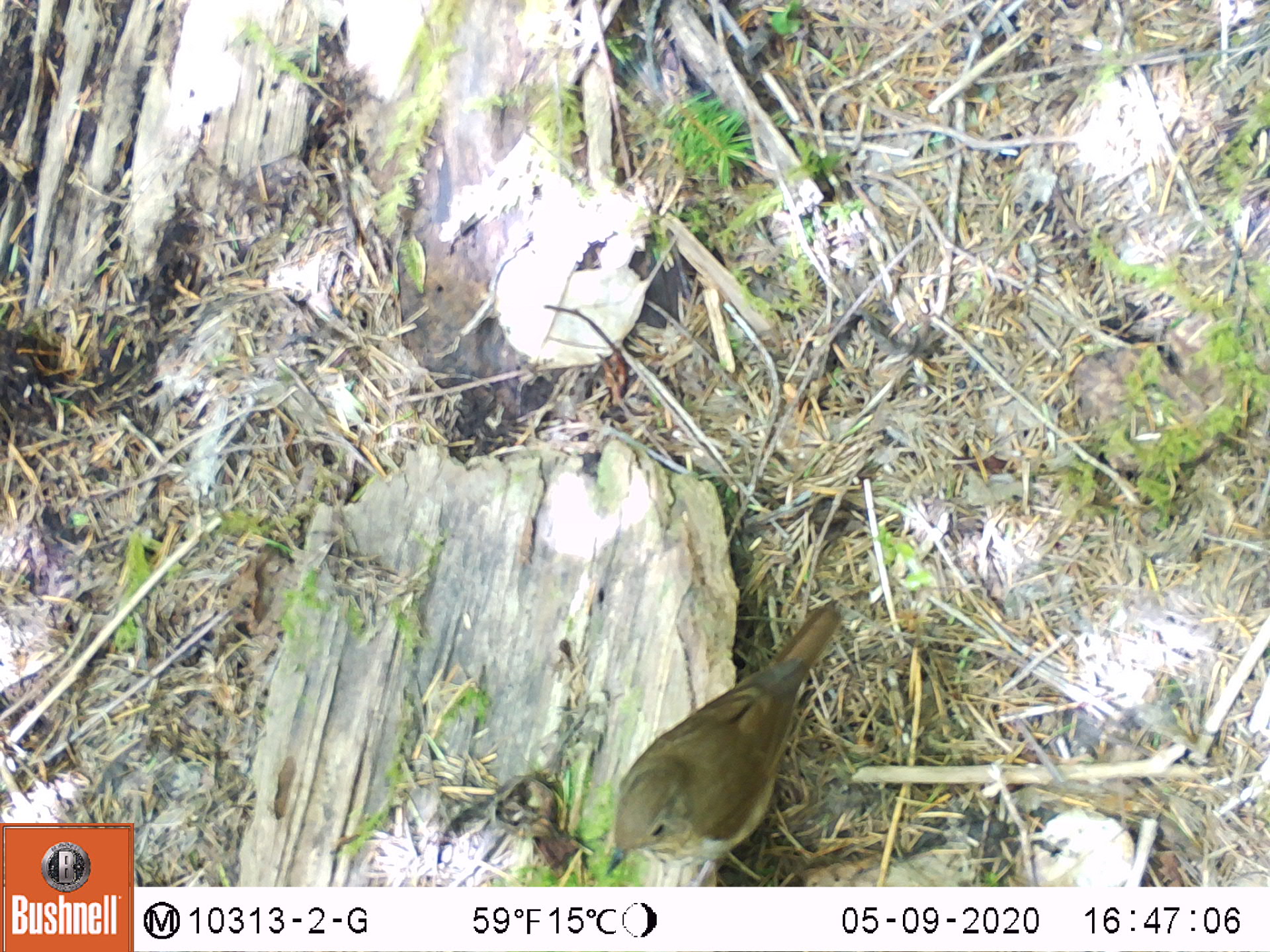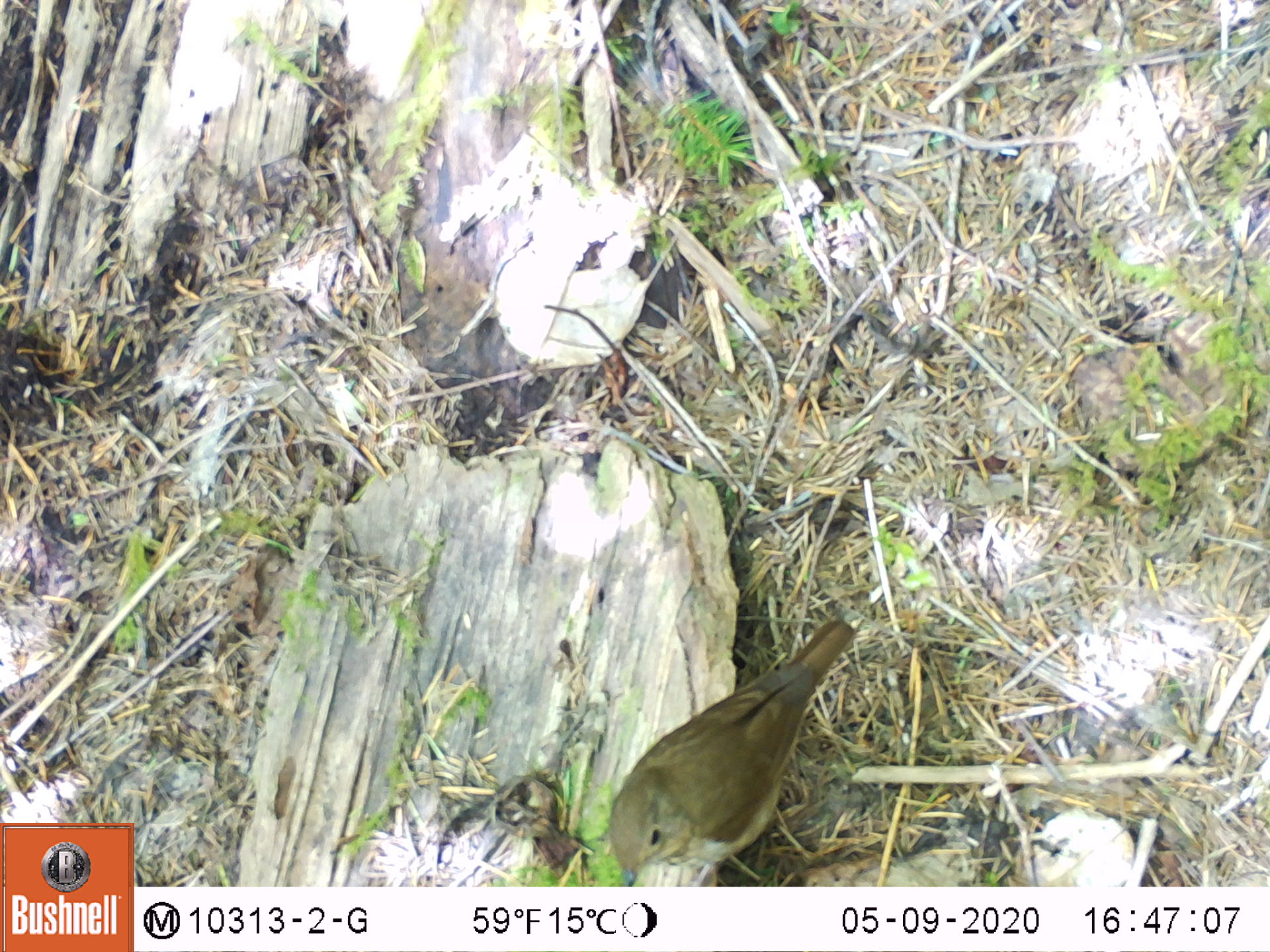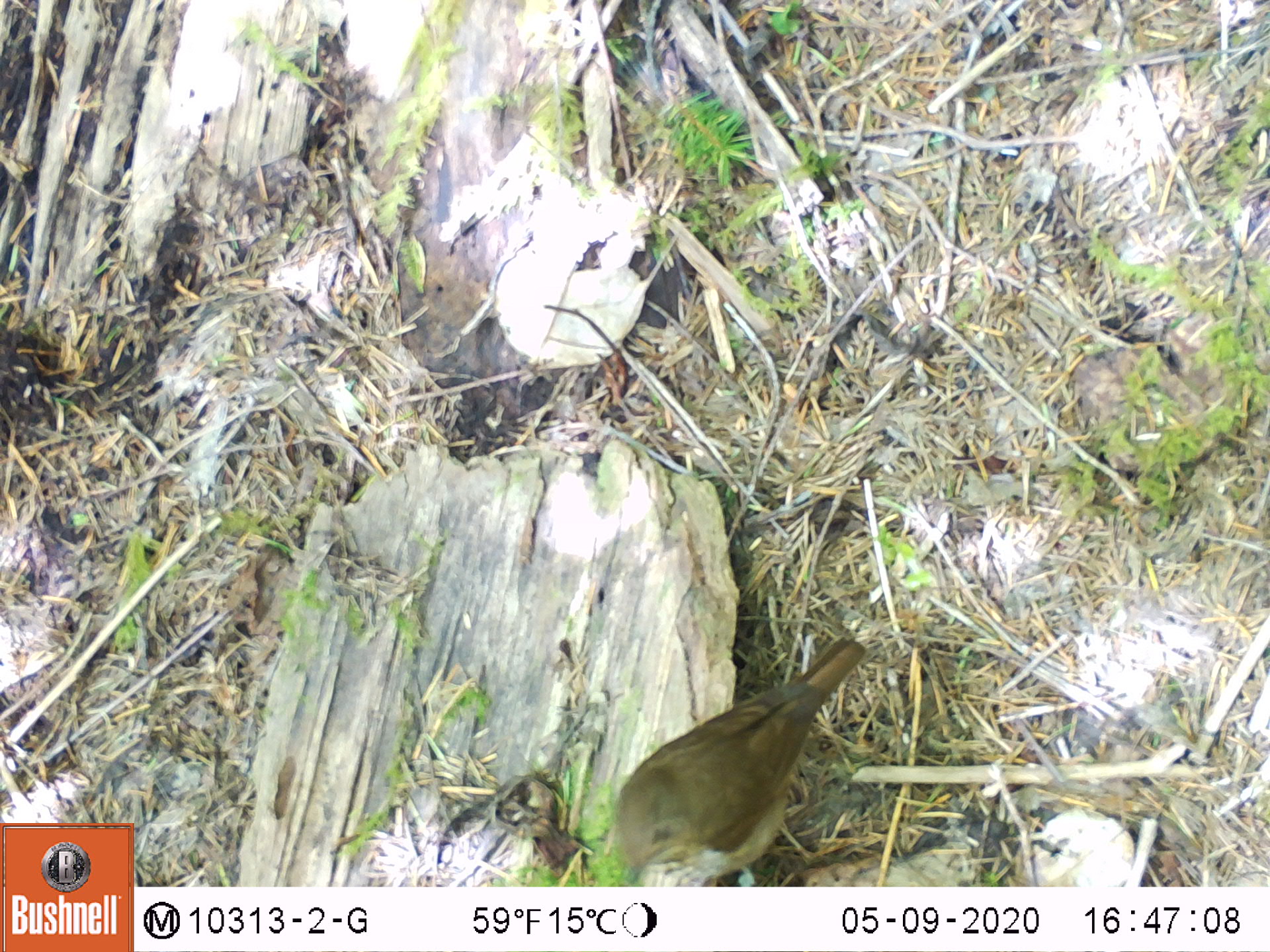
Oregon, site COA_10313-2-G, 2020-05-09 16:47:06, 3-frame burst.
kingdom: Animalia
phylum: Chordata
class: Aves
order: Passeriformes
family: Turdidae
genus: Catharus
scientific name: Catharus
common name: brown thrushes and nightingale-thrushes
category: catharus species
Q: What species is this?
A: Catharus species (brown thrushes and nightingale-thrushes) (Catharus).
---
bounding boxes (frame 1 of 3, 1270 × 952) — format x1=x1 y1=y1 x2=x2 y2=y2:
catharus species: x1=591 y1=586 x2=861 y2=881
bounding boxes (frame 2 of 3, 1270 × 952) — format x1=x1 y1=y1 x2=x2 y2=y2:
catharus species: x1=604 y1=607 x2=884 y2=884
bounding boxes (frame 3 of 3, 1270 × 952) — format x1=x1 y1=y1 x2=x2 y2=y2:
catharus species: x1=601 y1=627 x2=879 y2=883